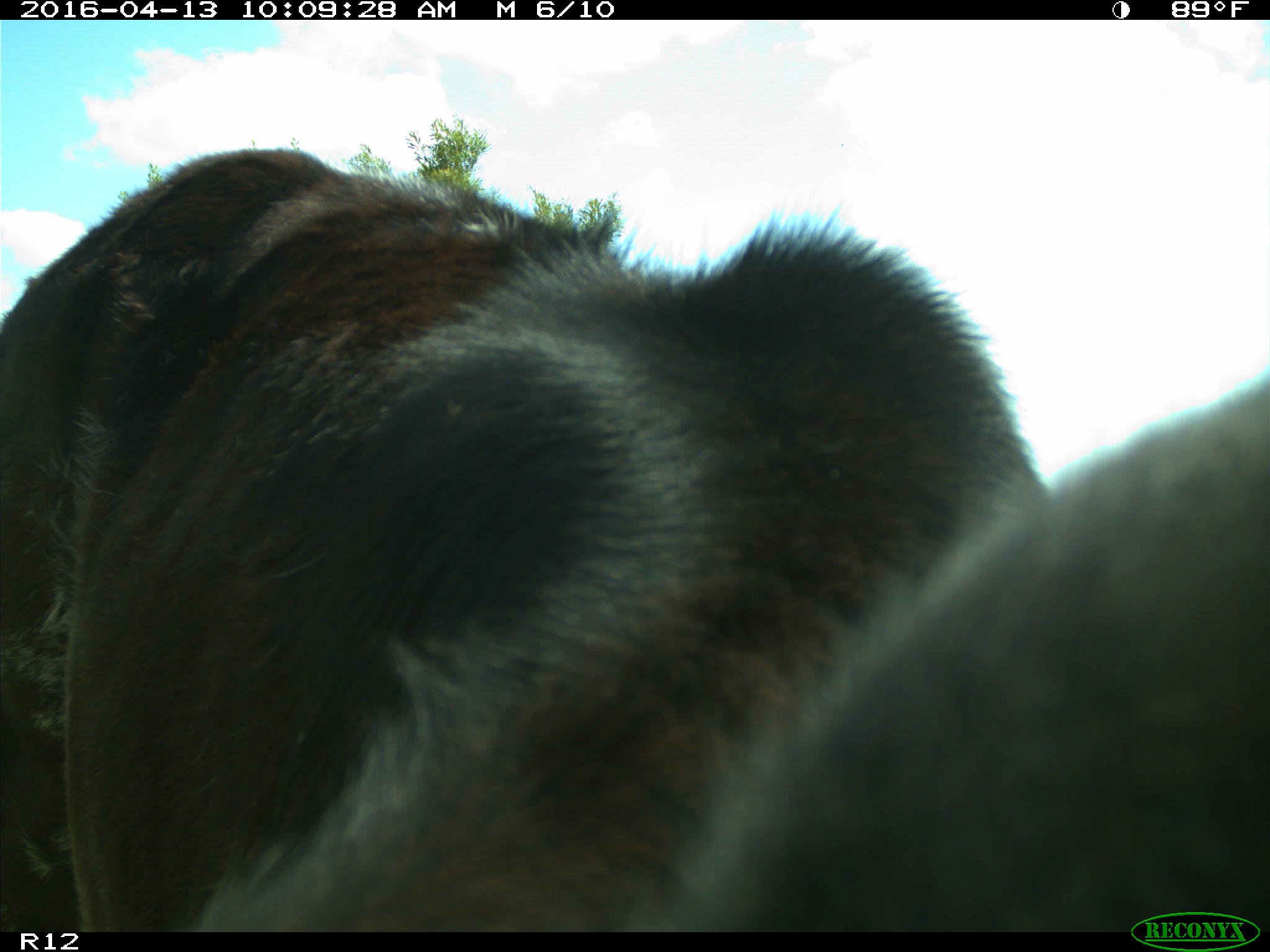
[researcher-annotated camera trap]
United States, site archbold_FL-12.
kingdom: Animalia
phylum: Chordata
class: Mammalia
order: Artiodactyla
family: Bovidae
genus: Bos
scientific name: Bos taurus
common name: domestic cow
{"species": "Bos taurus (domestic cow)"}